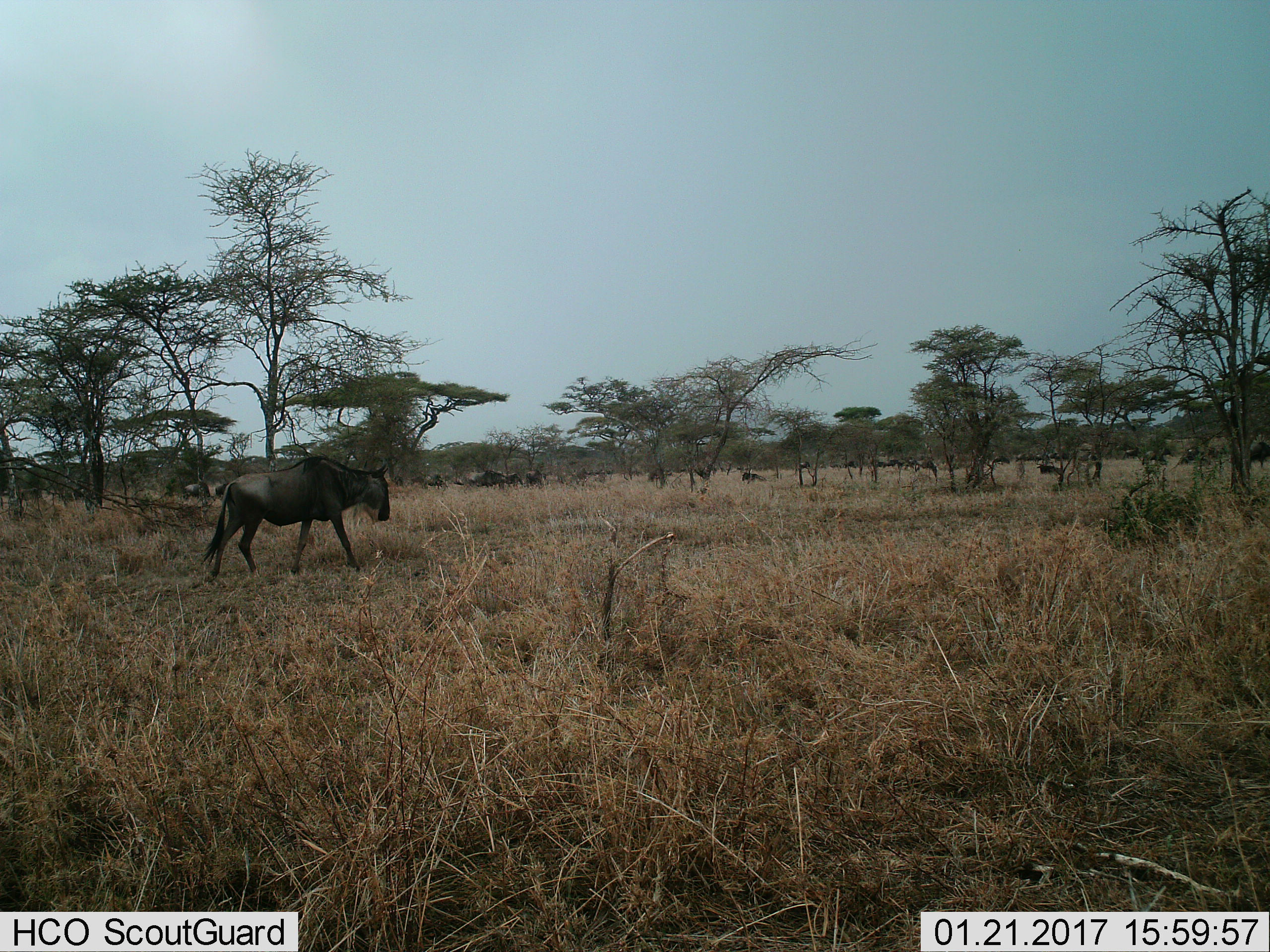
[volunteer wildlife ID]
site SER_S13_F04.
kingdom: Animalia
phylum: Chordata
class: Mammalia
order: Artiodactyla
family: Bovidae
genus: Connochaetes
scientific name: Connochaetes taurinus taurinus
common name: blue wildebeest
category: wildebeestblue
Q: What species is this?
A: Wildebeestblue (blue wildebeest) (Connochaetes taurinus taurinus).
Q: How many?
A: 11-50.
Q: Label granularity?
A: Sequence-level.